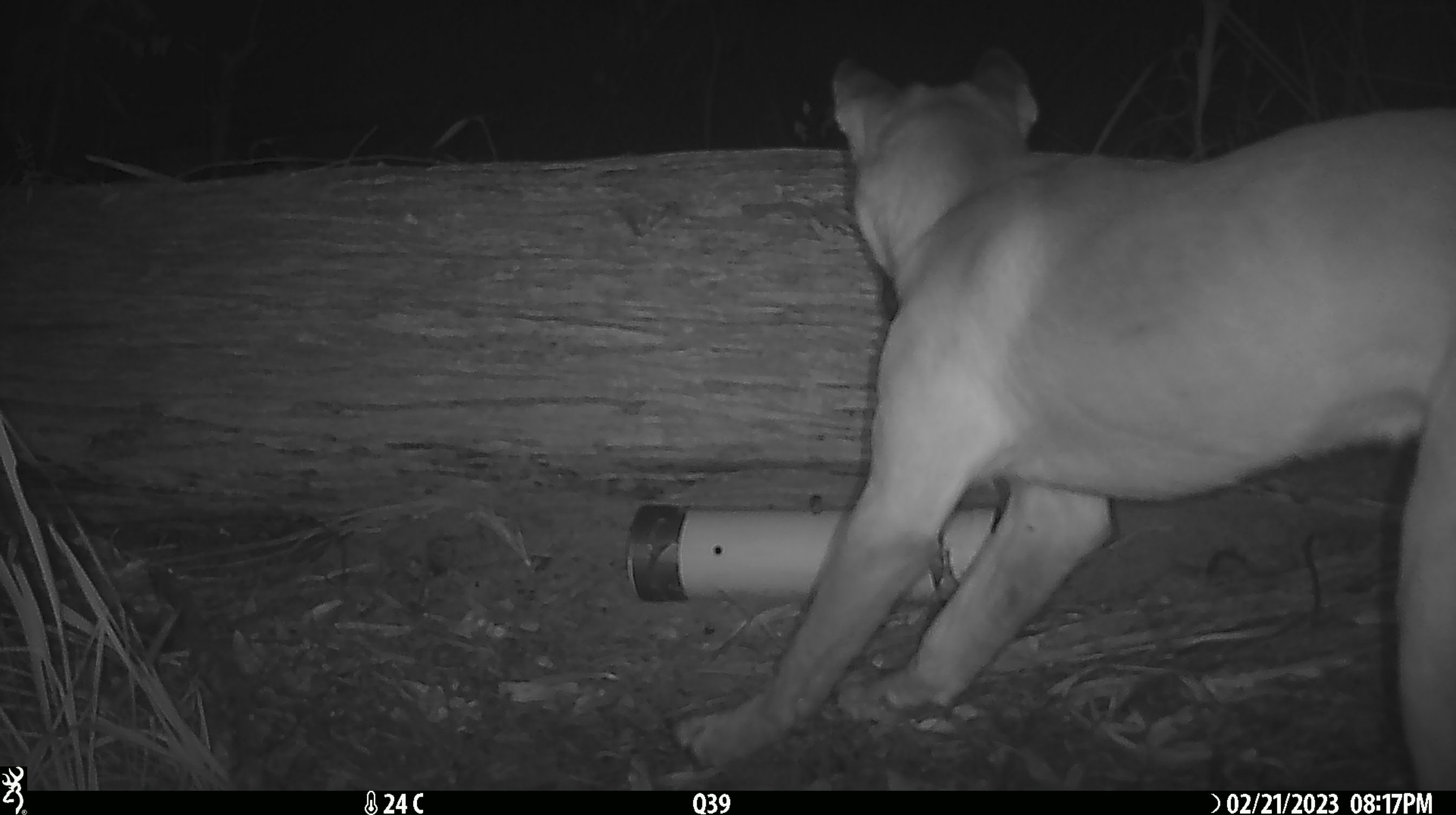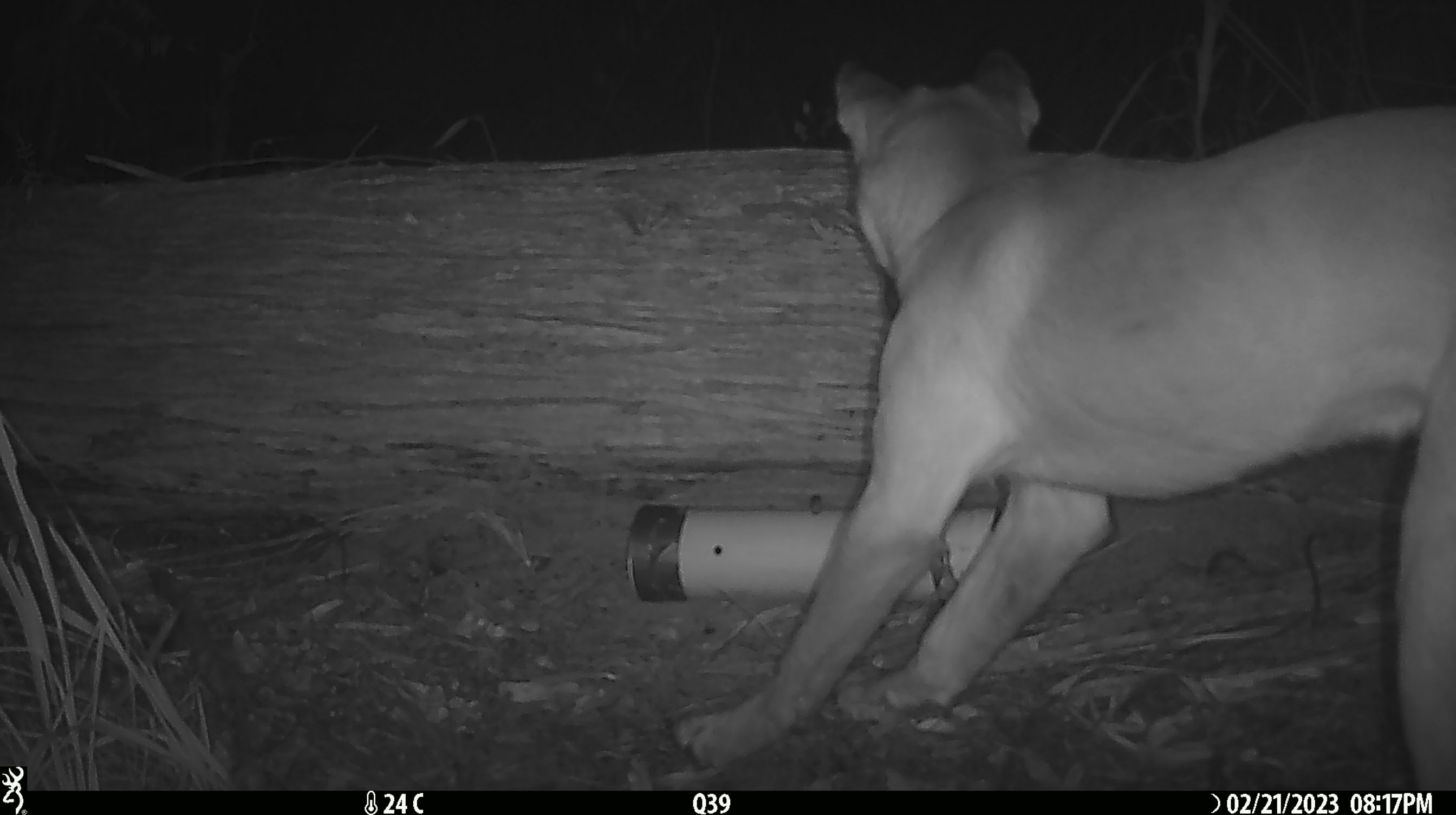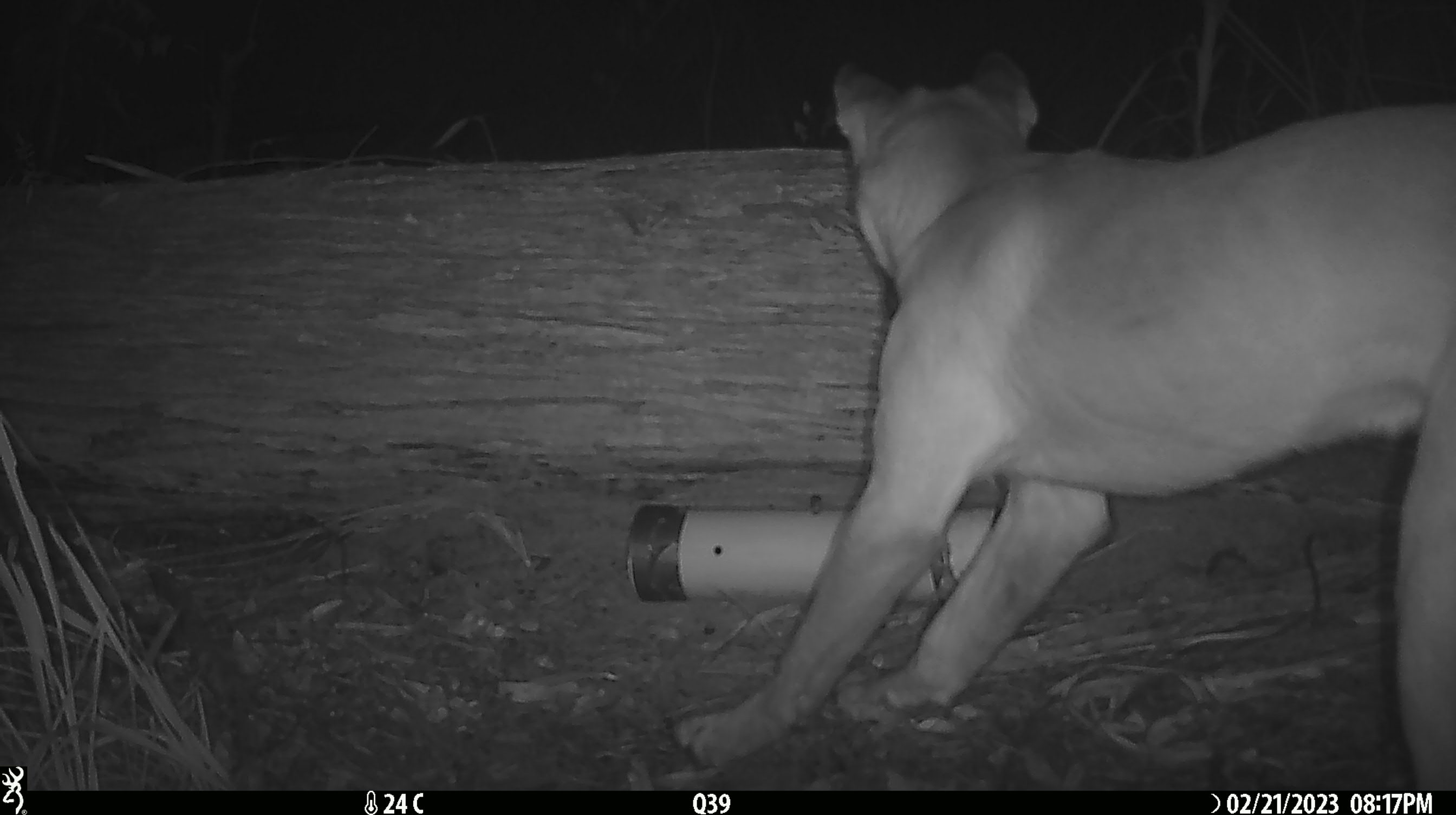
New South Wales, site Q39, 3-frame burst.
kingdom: Animalia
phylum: Chordata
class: Mammalia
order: Carnivora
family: Canidae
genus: Canis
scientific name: Canis familiaris dingo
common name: dingo